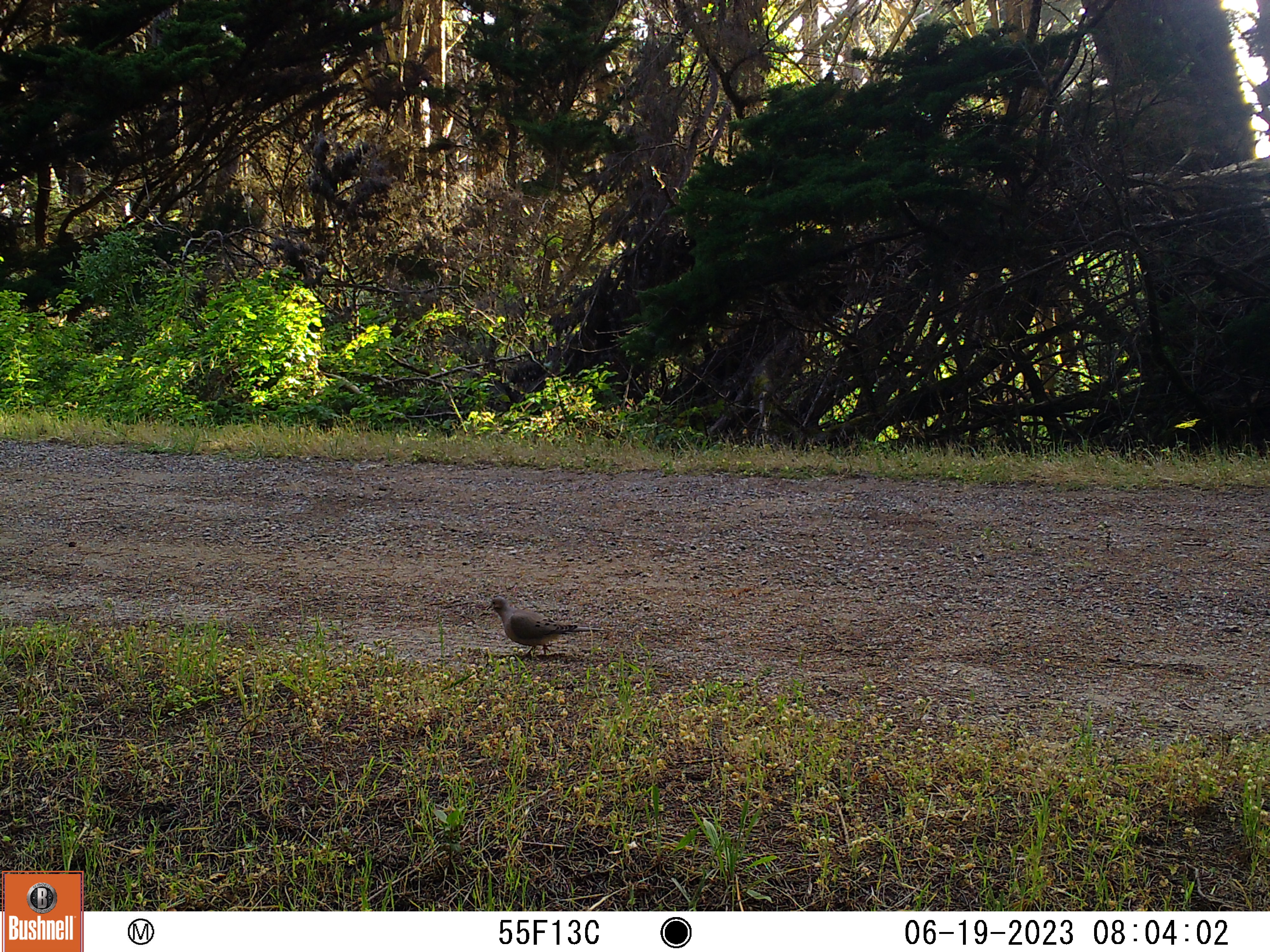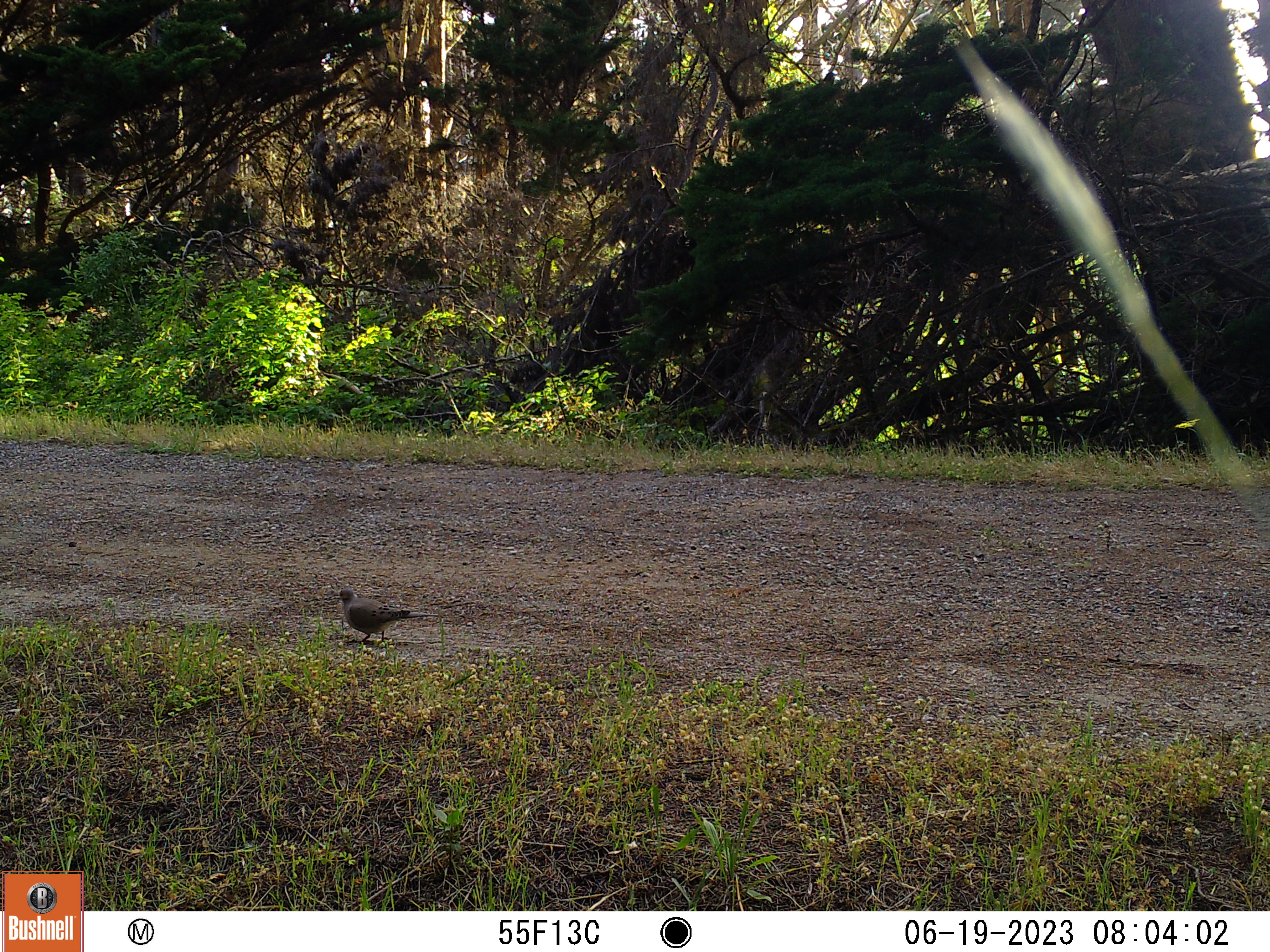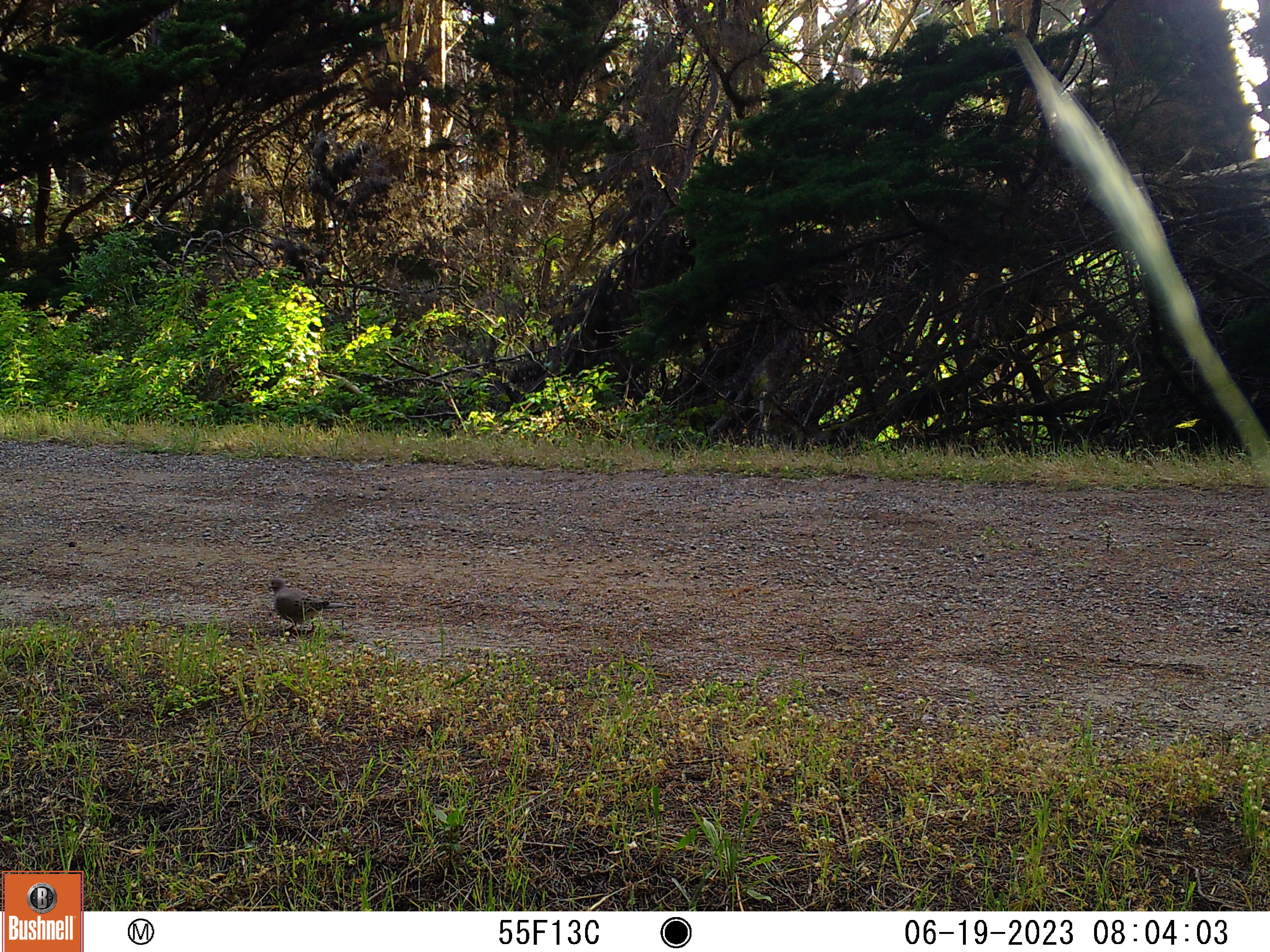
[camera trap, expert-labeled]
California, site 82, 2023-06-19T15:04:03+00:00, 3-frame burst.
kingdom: Animalia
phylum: Chordata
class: Aves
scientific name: Aves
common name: bird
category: unknown bird